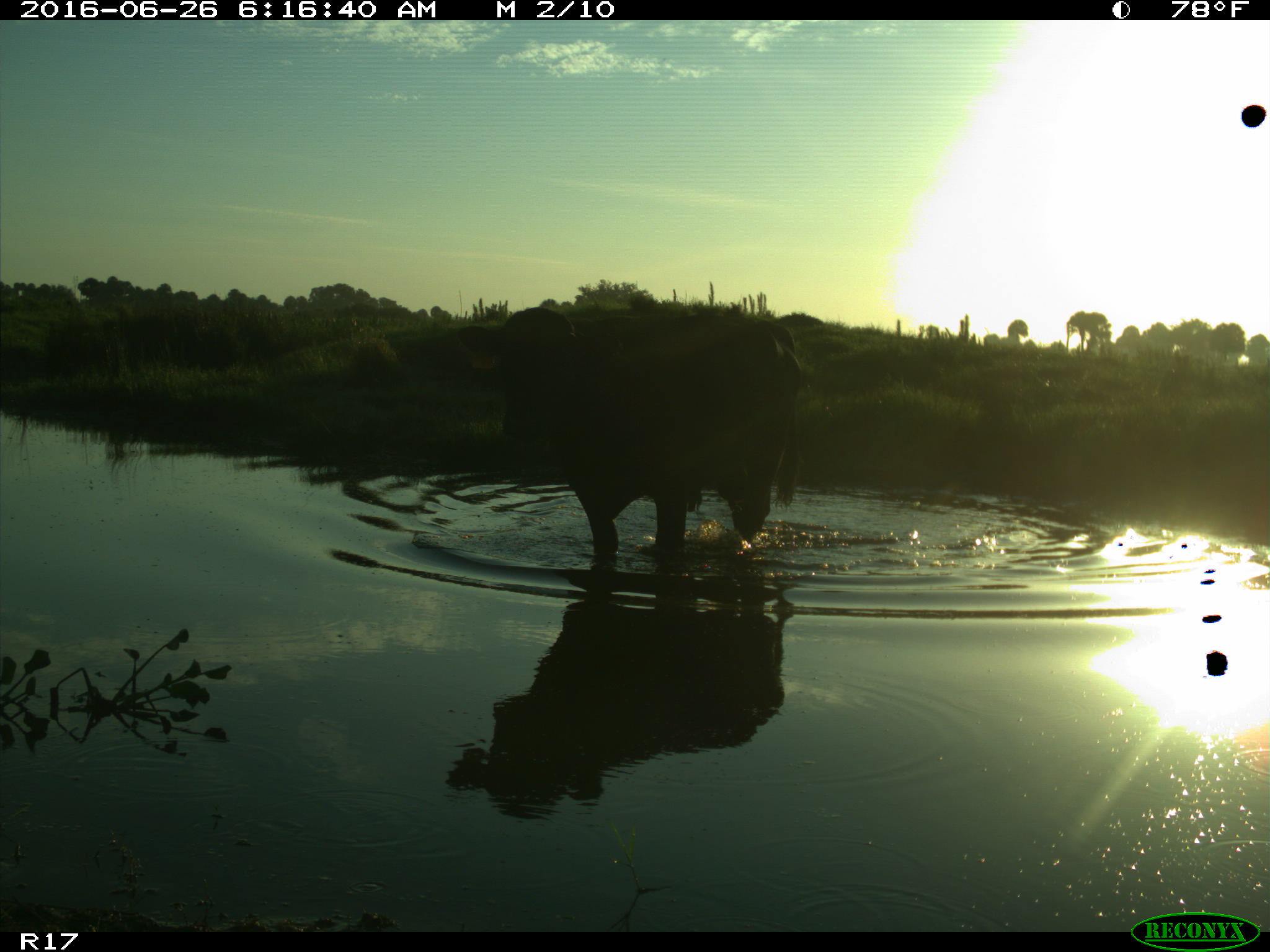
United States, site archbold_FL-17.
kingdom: Animalia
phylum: Chordata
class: Mammalia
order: Artiodactyla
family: Bovidae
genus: Bos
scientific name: Bos taurus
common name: domestic cow